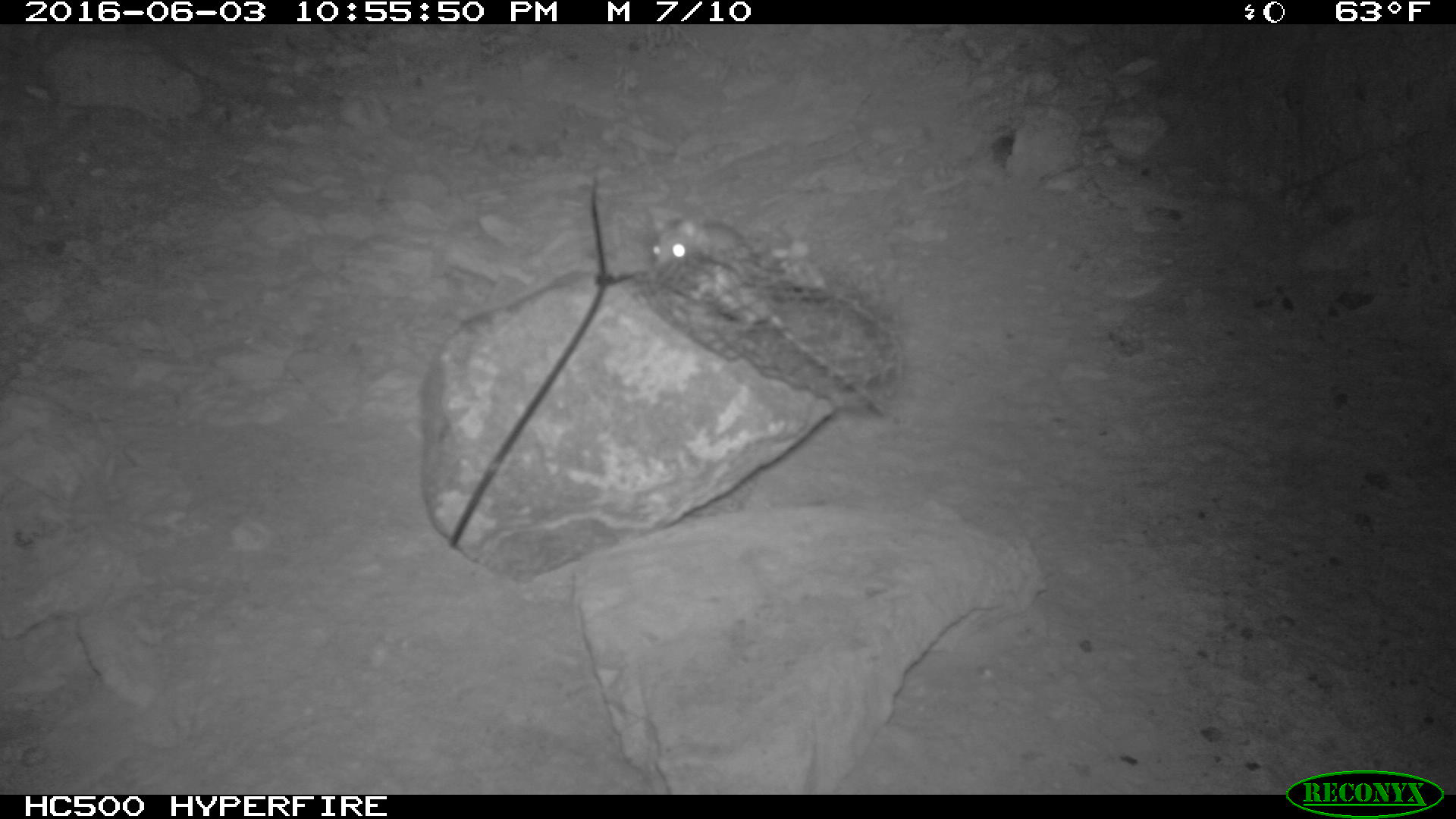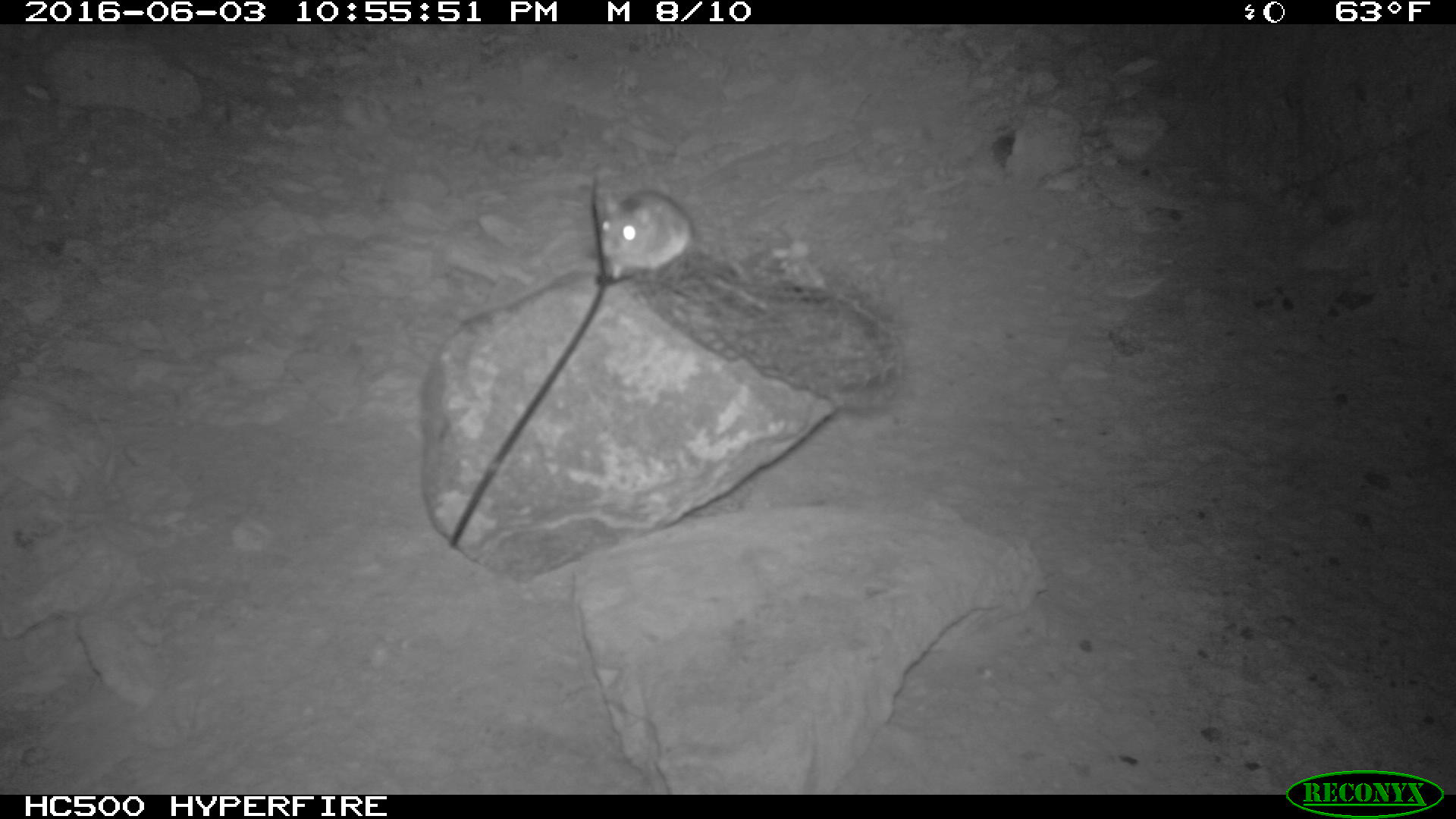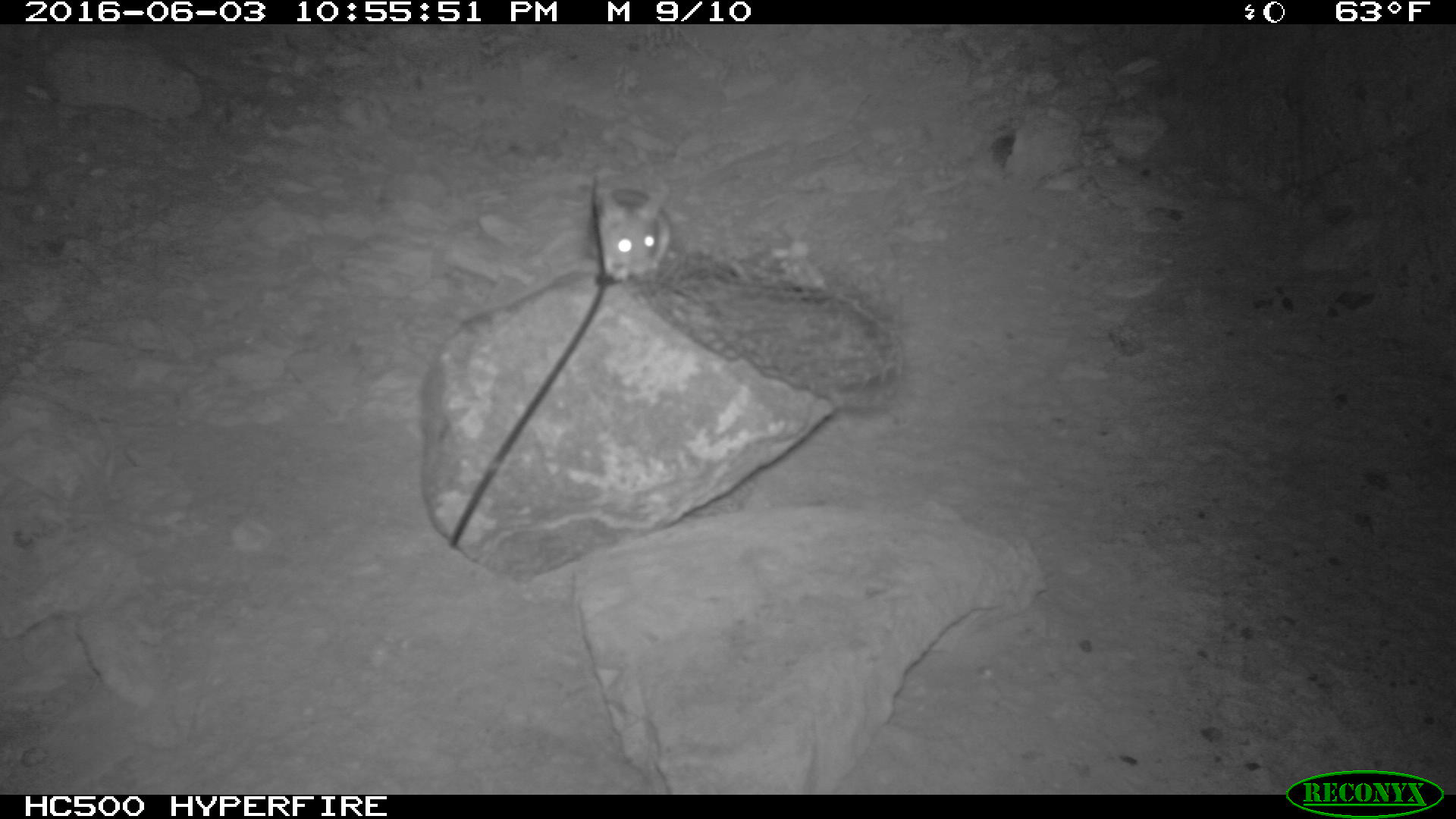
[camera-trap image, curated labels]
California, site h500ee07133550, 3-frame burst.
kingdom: Animalia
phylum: Chordata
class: Mammalia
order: Rodentia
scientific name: Rodentia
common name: rodent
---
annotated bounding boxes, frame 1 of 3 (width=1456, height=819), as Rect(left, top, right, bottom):
rodent: Rect(651, 215, 753, 270)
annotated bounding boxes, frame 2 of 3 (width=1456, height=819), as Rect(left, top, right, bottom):
rodent: Rect(599, 190, 692, 278)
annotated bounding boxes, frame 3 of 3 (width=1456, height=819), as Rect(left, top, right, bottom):
rodent: Rect(592, 180, 670, 281)